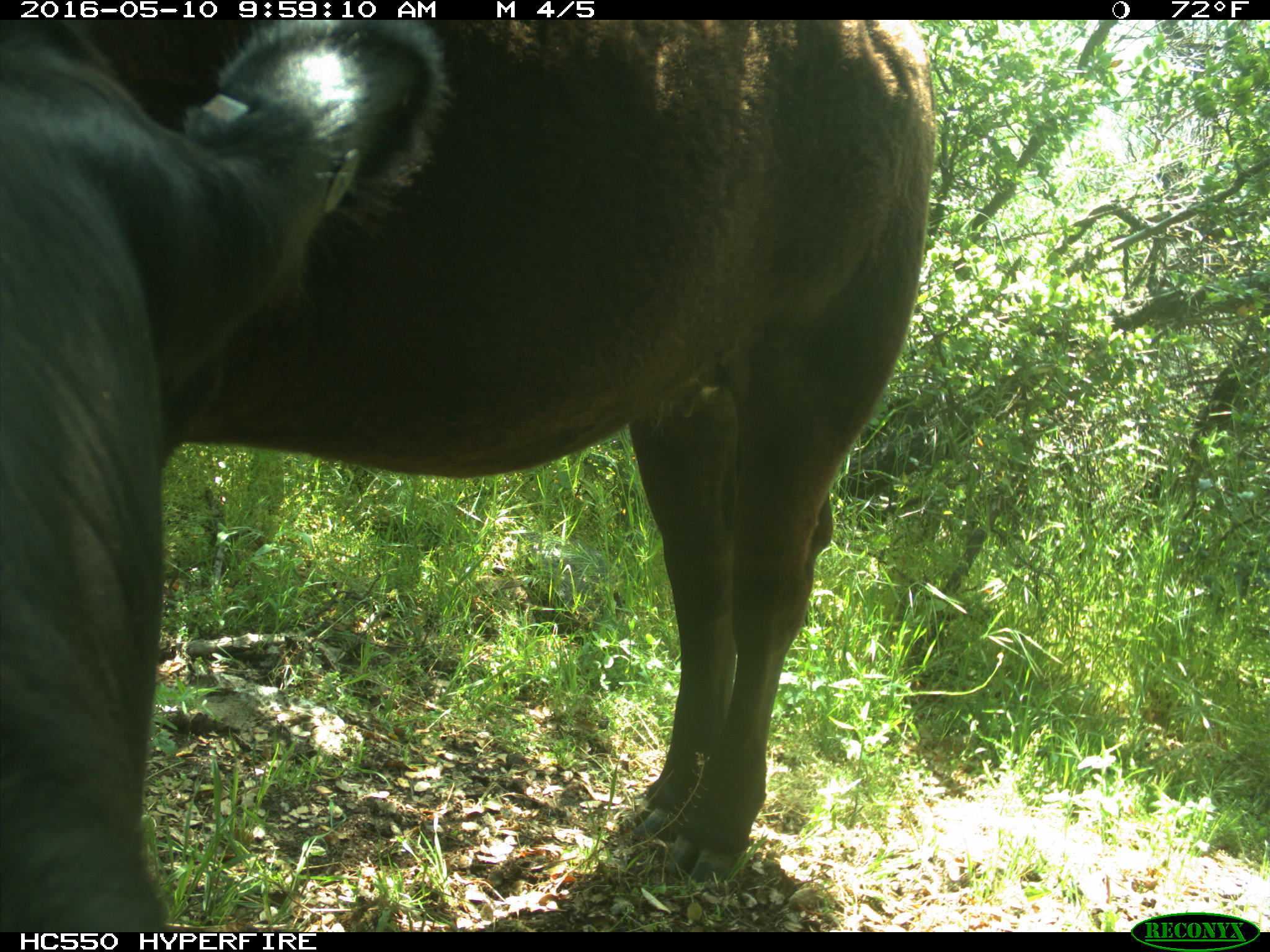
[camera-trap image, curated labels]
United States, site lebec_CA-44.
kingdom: Animalia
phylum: Chordata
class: Mammalia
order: Artiodactyla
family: Bovidae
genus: Bos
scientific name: Bos taurus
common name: domestic cow